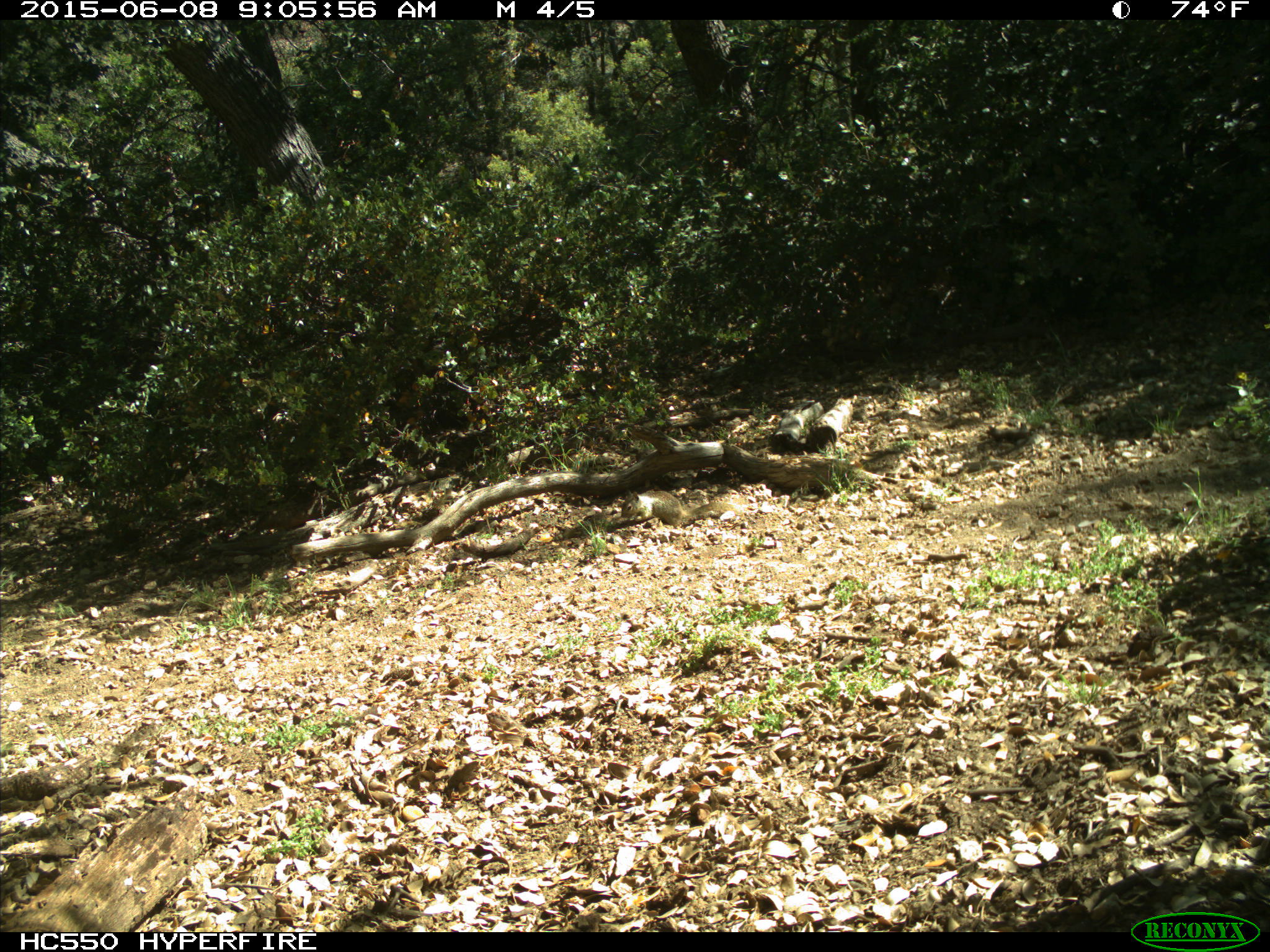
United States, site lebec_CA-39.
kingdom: Animalia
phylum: Chordata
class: Mammalia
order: Rodentia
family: Sciuridae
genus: Otospermophilus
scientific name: Otospermophilus beecheyi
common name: california ground squirrel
Otospermophilus beecheyi (california ground squirrel).